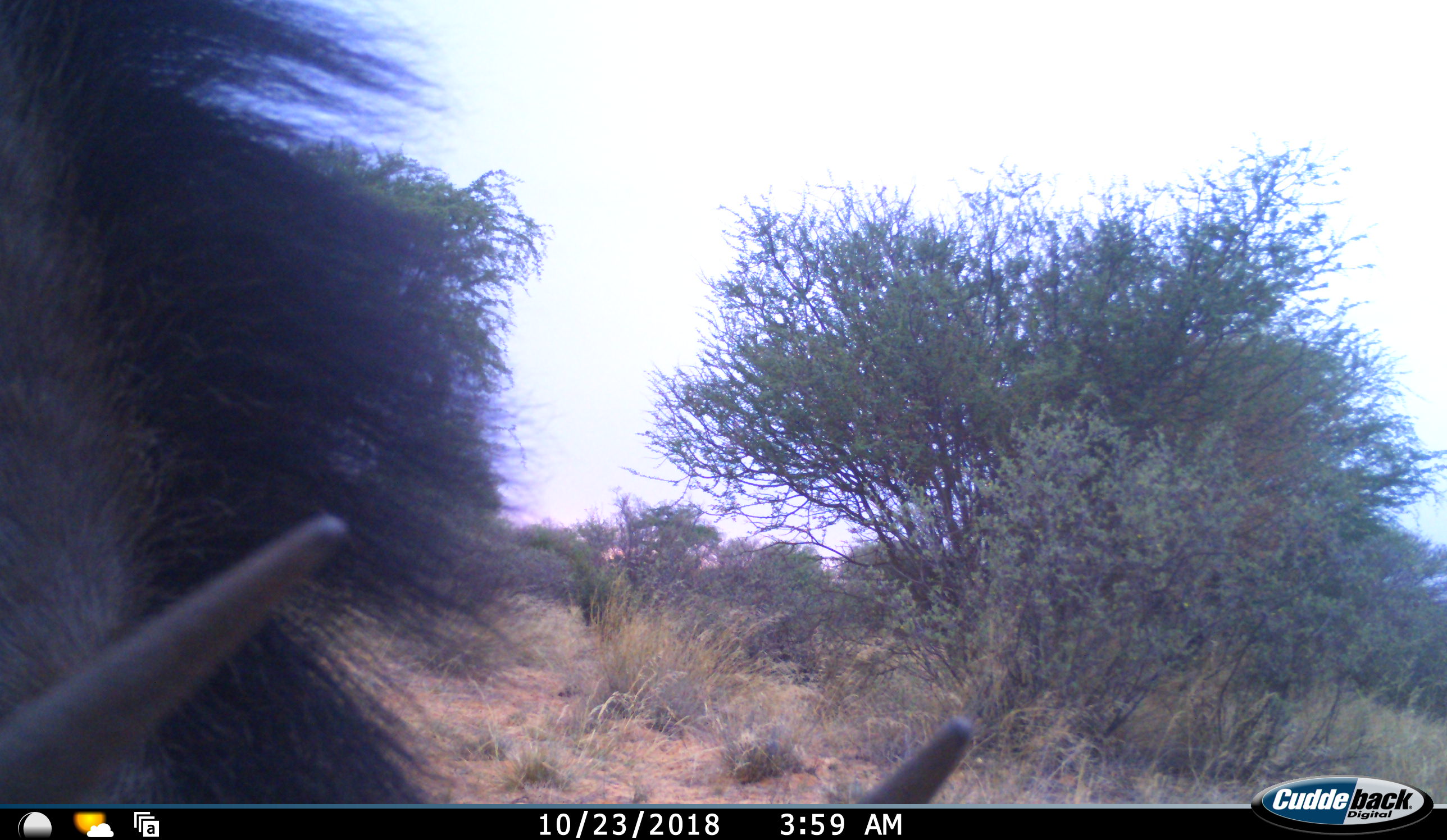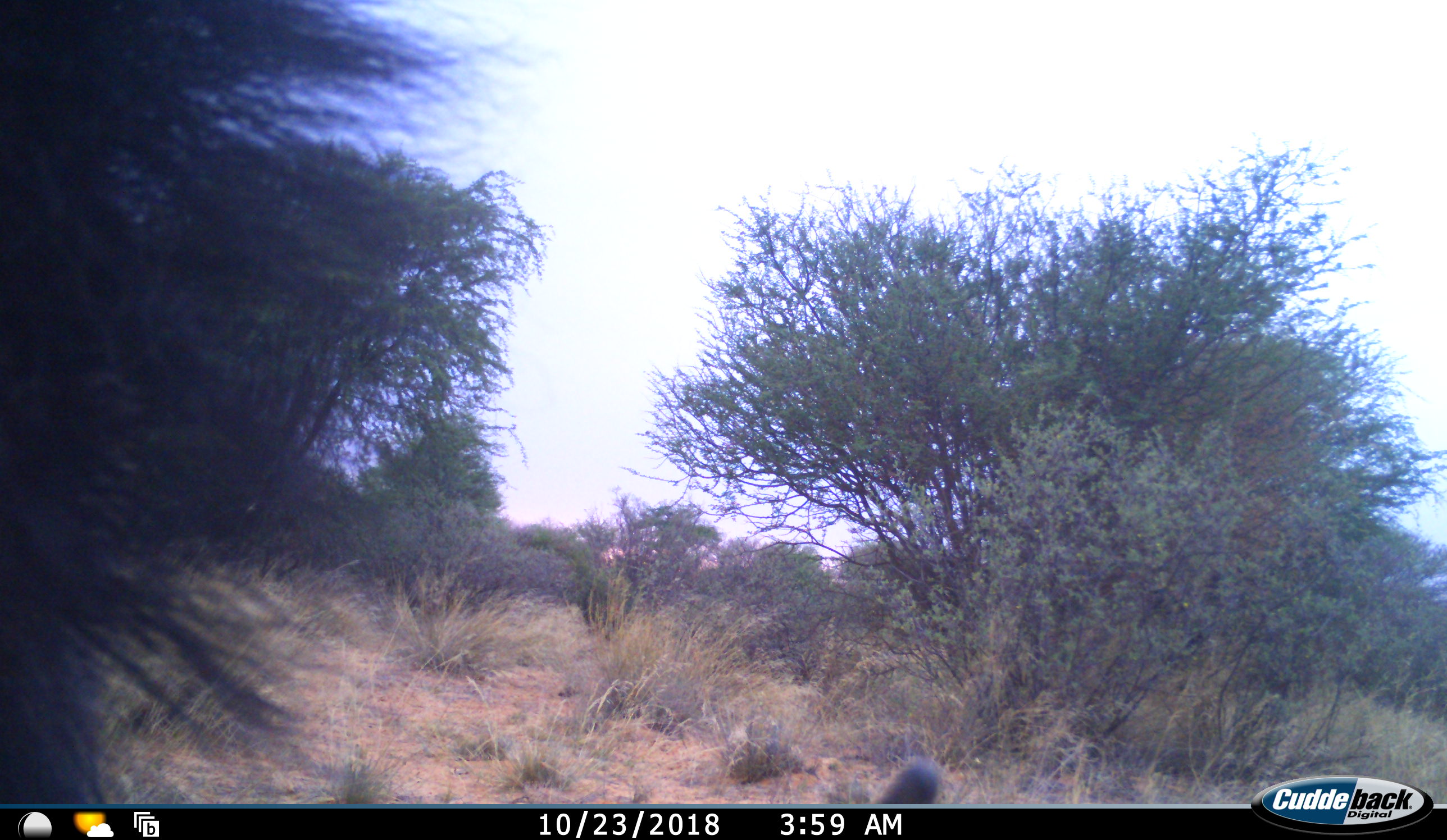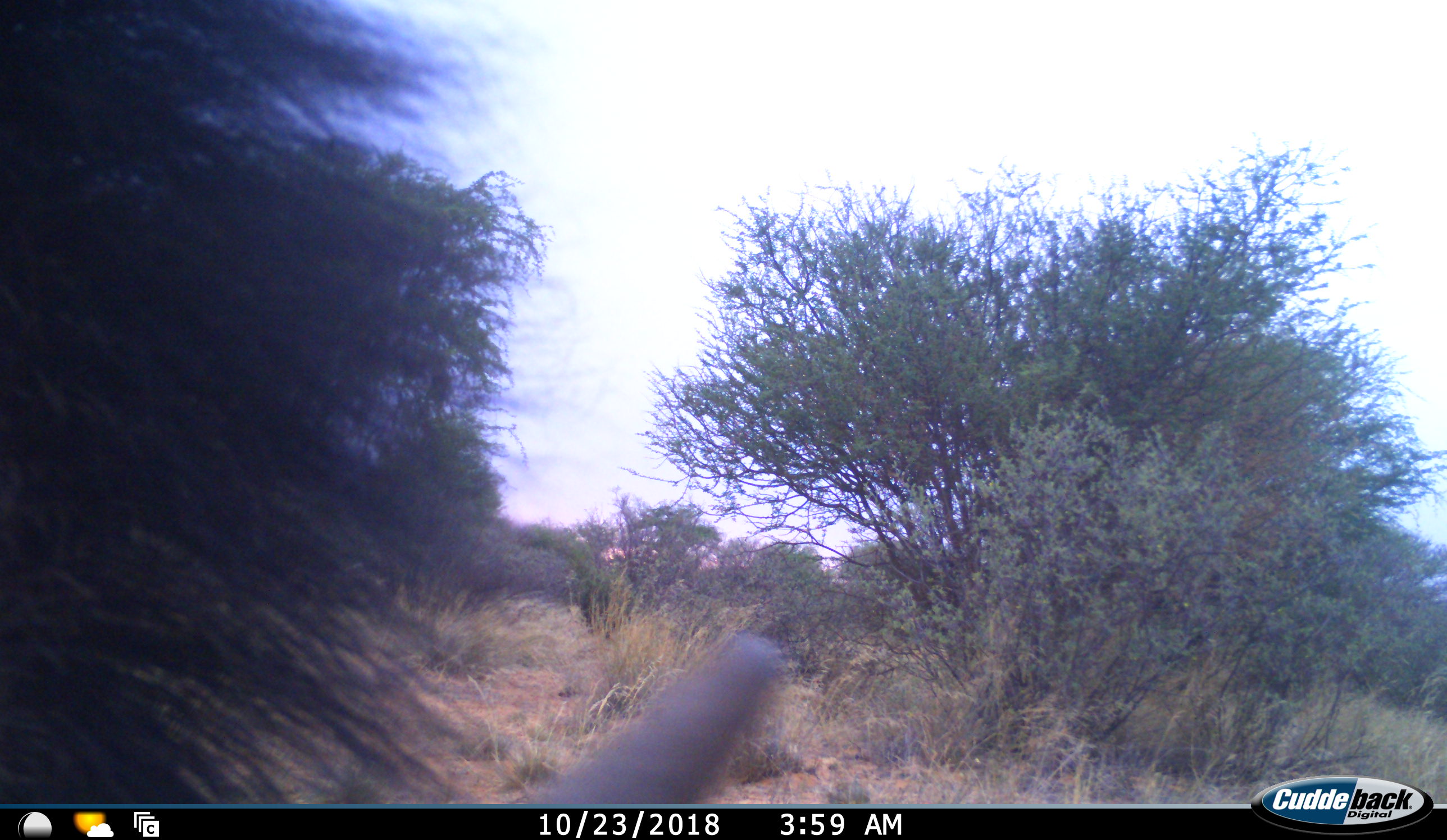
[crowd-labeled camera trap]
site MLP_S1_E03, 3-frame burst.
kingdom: Animalia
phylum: Chordata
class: Mammalia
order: Artiodactyla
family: Bovidae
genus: Connochaetes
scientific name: Connochaetes taurinus taurinus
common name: blue wildebeest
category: wildebeestblue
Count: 1.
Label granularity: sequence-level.